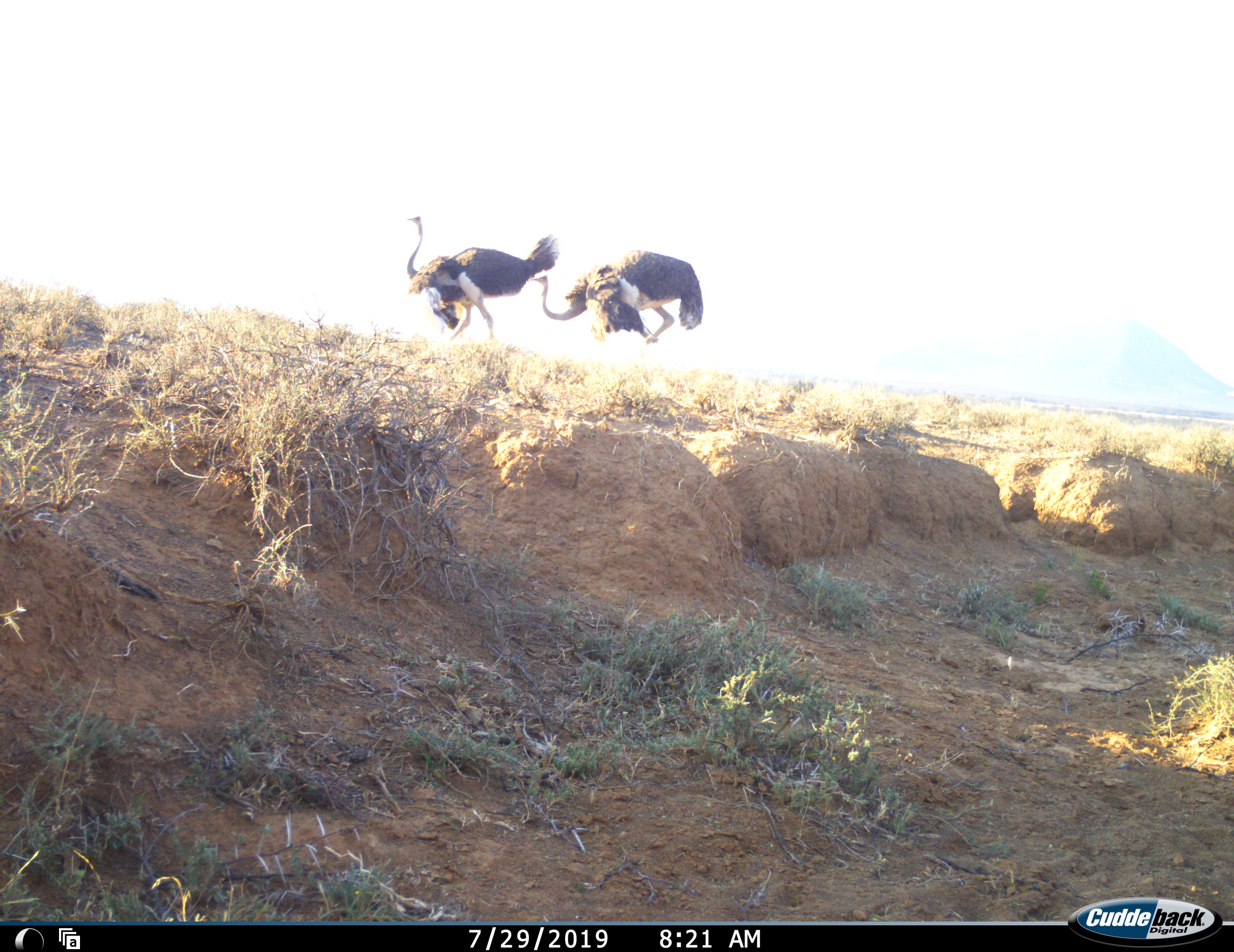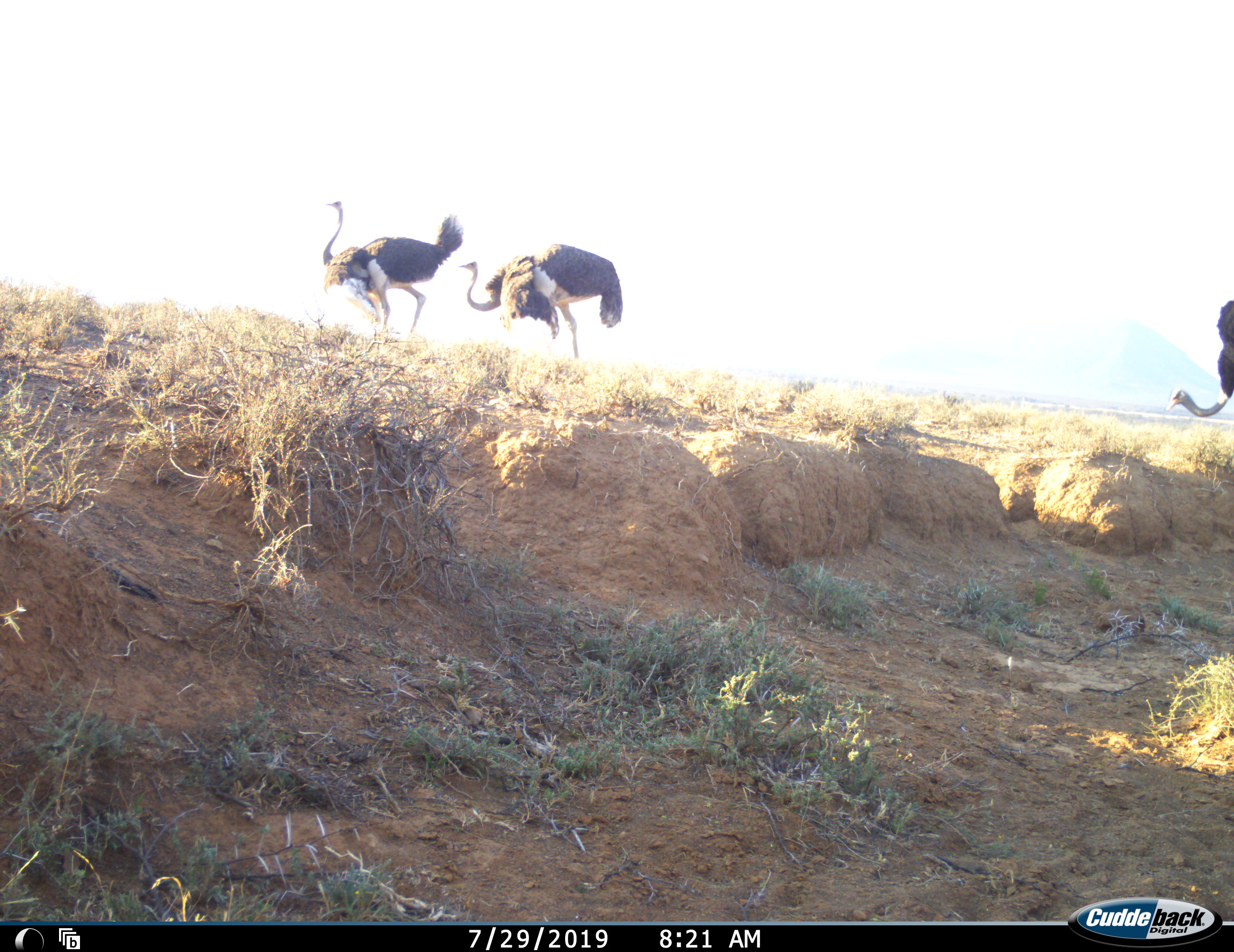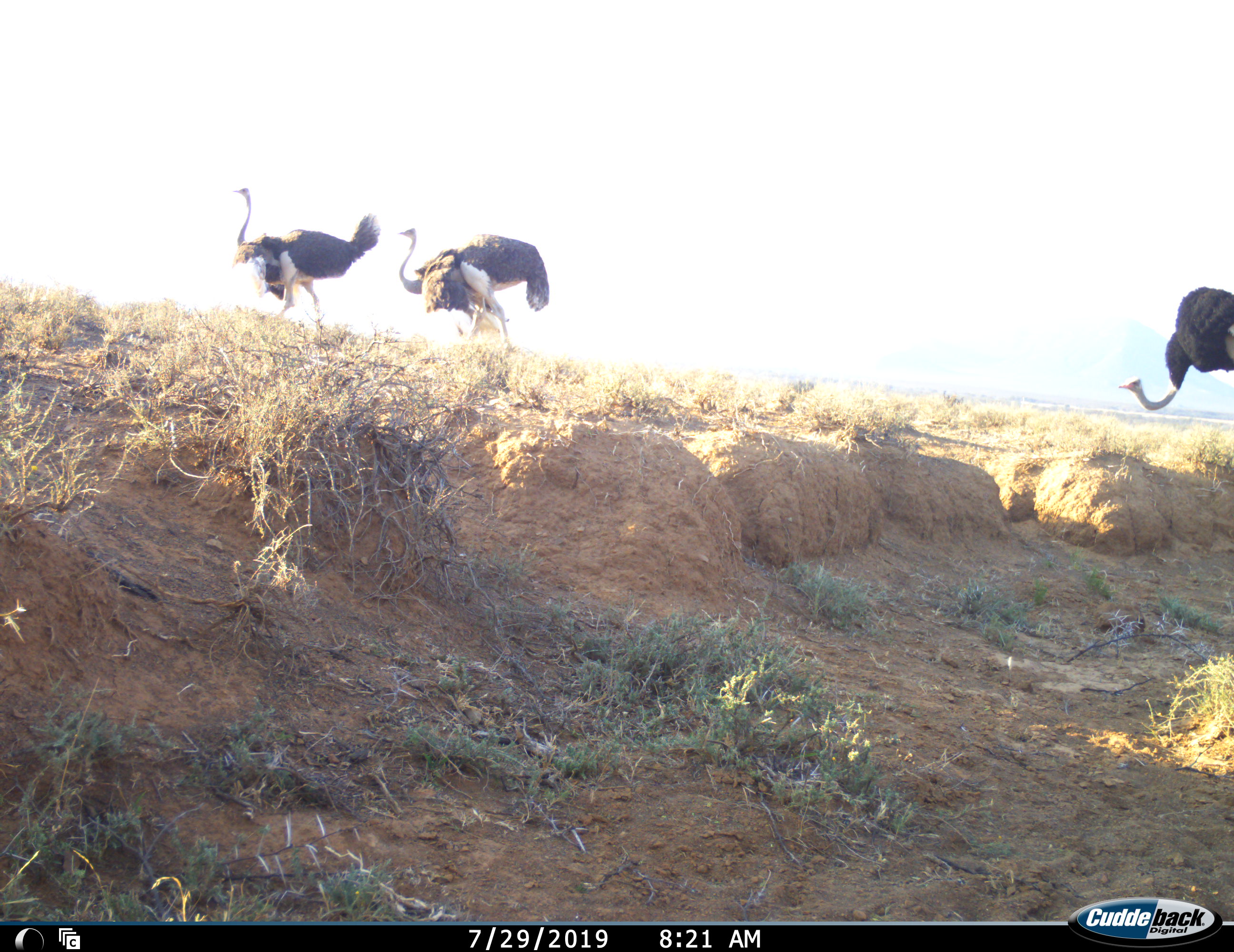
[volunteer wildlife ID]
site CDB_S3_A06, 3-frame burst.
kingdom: Animalia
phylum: Chordata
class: Aves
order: Struthioniformes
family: Struthionidae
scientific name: Struthionidae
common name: ostrich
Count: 3.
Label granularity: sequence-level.